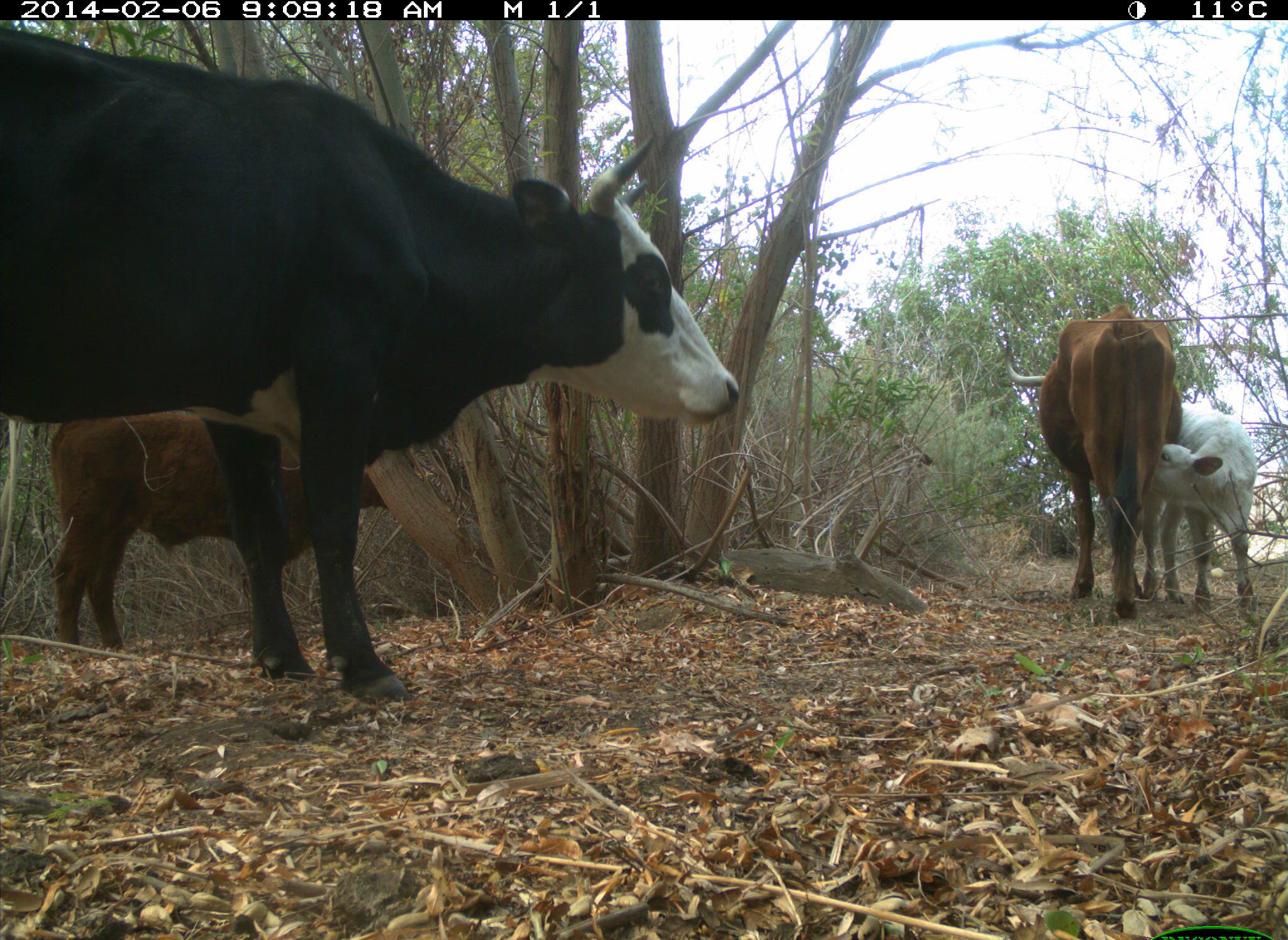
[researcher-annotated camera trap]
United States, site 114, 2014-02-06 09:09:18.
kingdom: Animalia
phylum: Chordata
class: Mammalia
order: Artiodactyla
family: Bovidae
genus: Bos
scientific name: Bos taurus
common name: cow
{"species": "cow (Bos taurus)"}